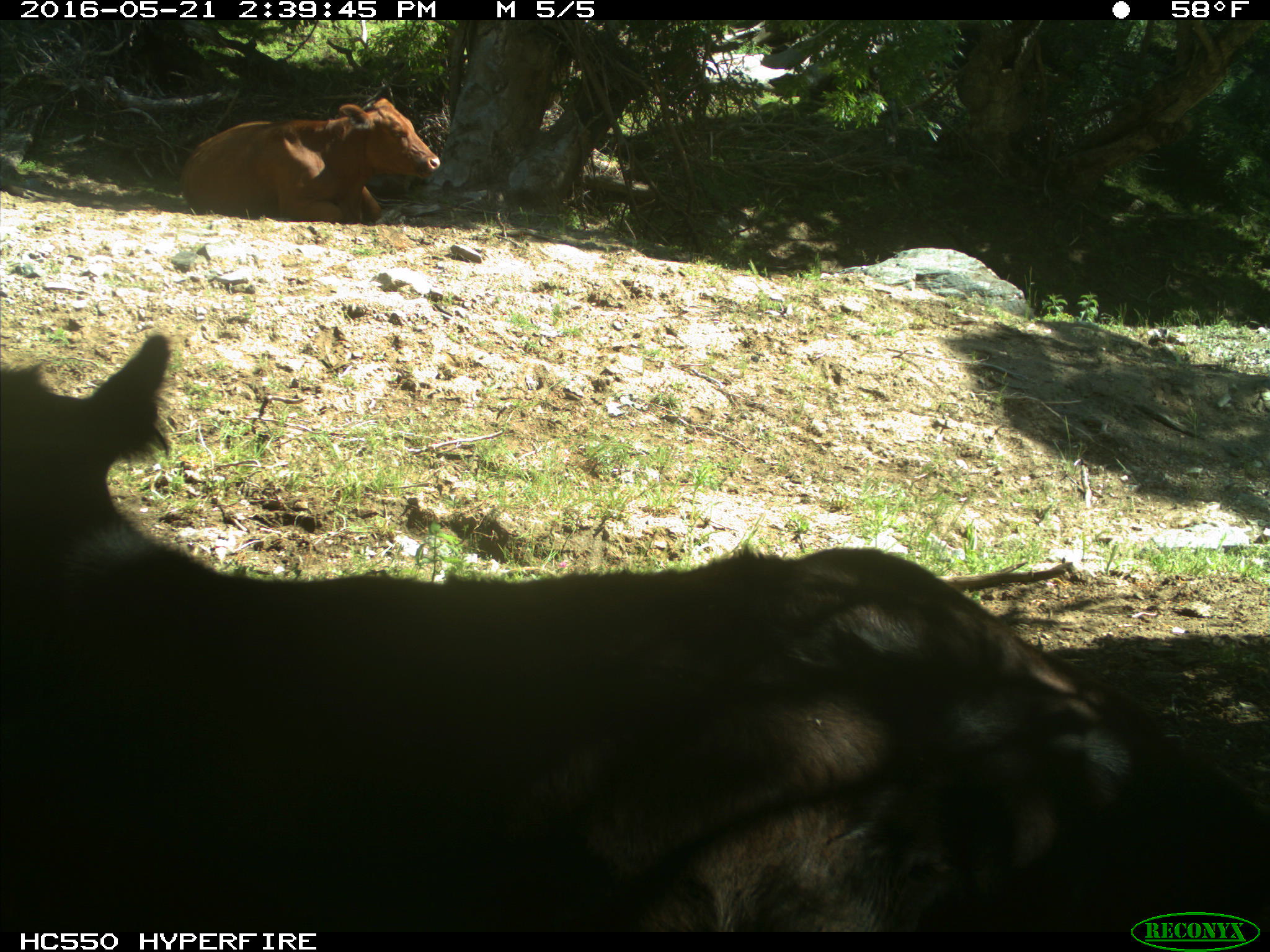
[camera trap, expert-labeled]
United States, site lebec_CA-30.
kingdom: Animalia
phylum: Chordata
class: Mammalia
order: Artiodactyla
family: Bovidae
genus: Bos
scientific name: Bos taurus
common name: domestic cow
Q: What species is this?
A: Bos taurus (domestic cow).